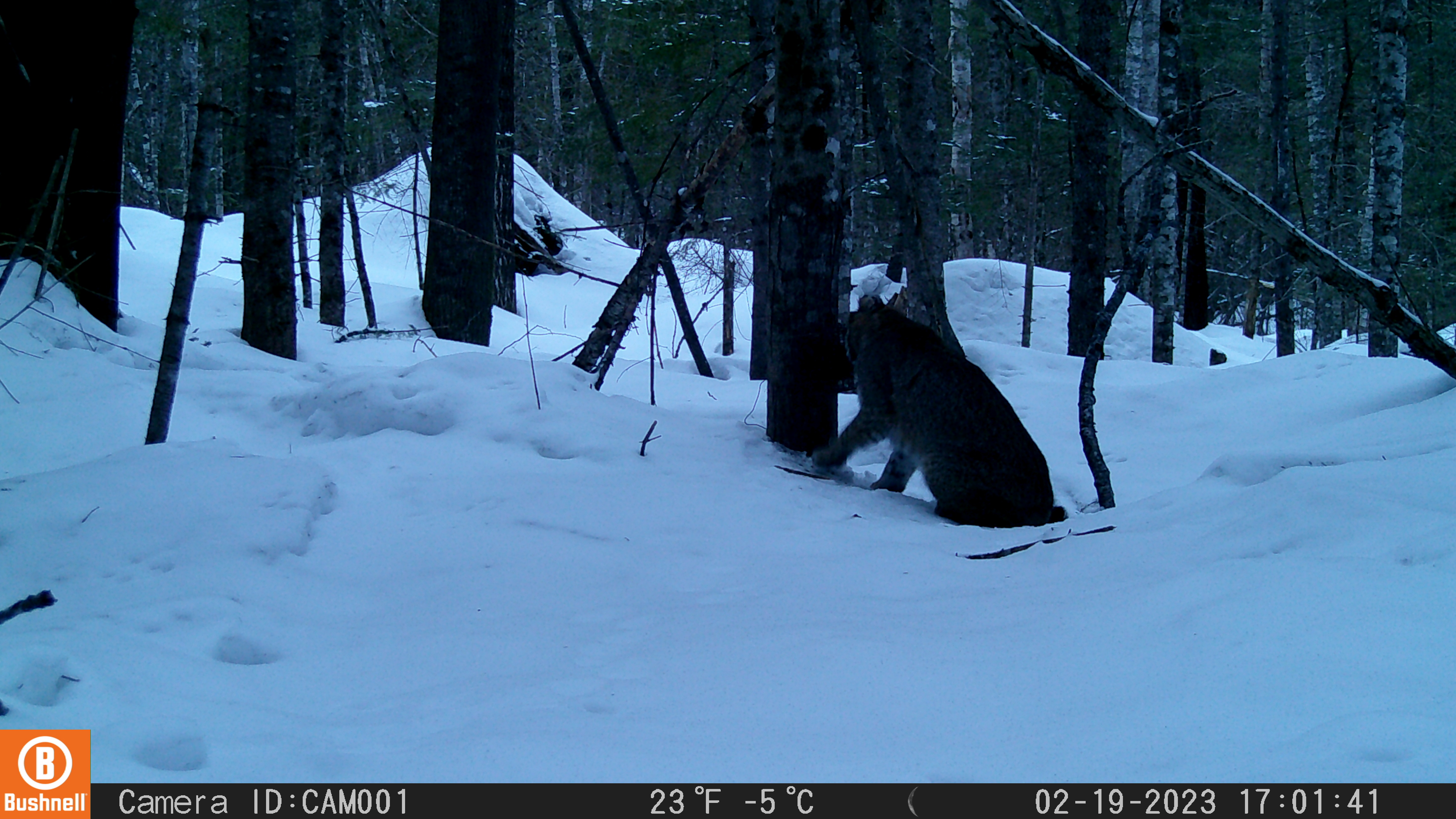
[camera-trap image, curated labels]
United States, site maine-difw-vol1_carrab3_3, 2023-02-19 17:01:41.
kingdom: Animalia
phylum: Chordata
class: Mammalia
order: Carnivora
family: Felidae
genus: Lynx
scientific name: Lynx rufus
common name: bobcat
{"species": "bobcat (Lynx rufus)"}